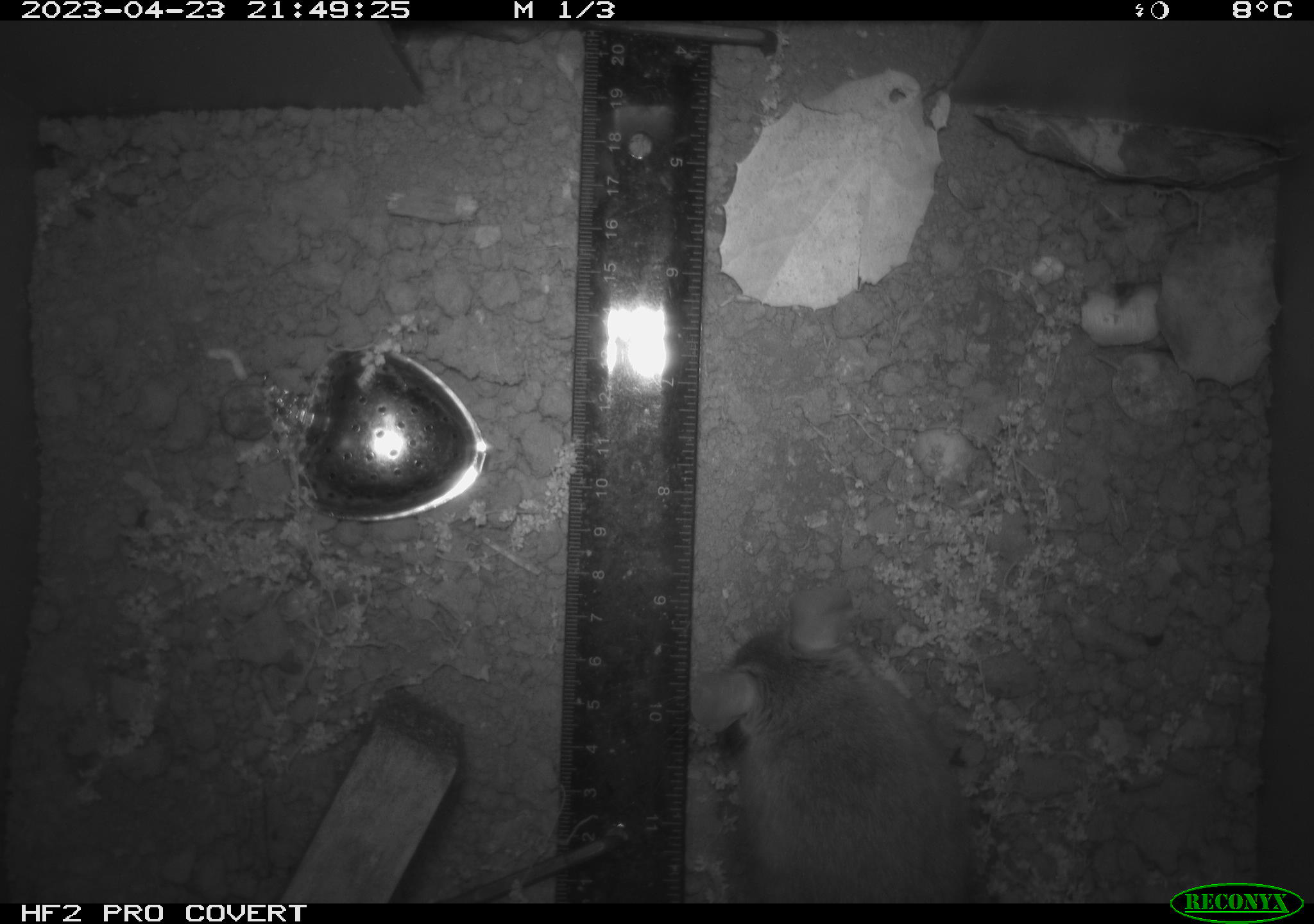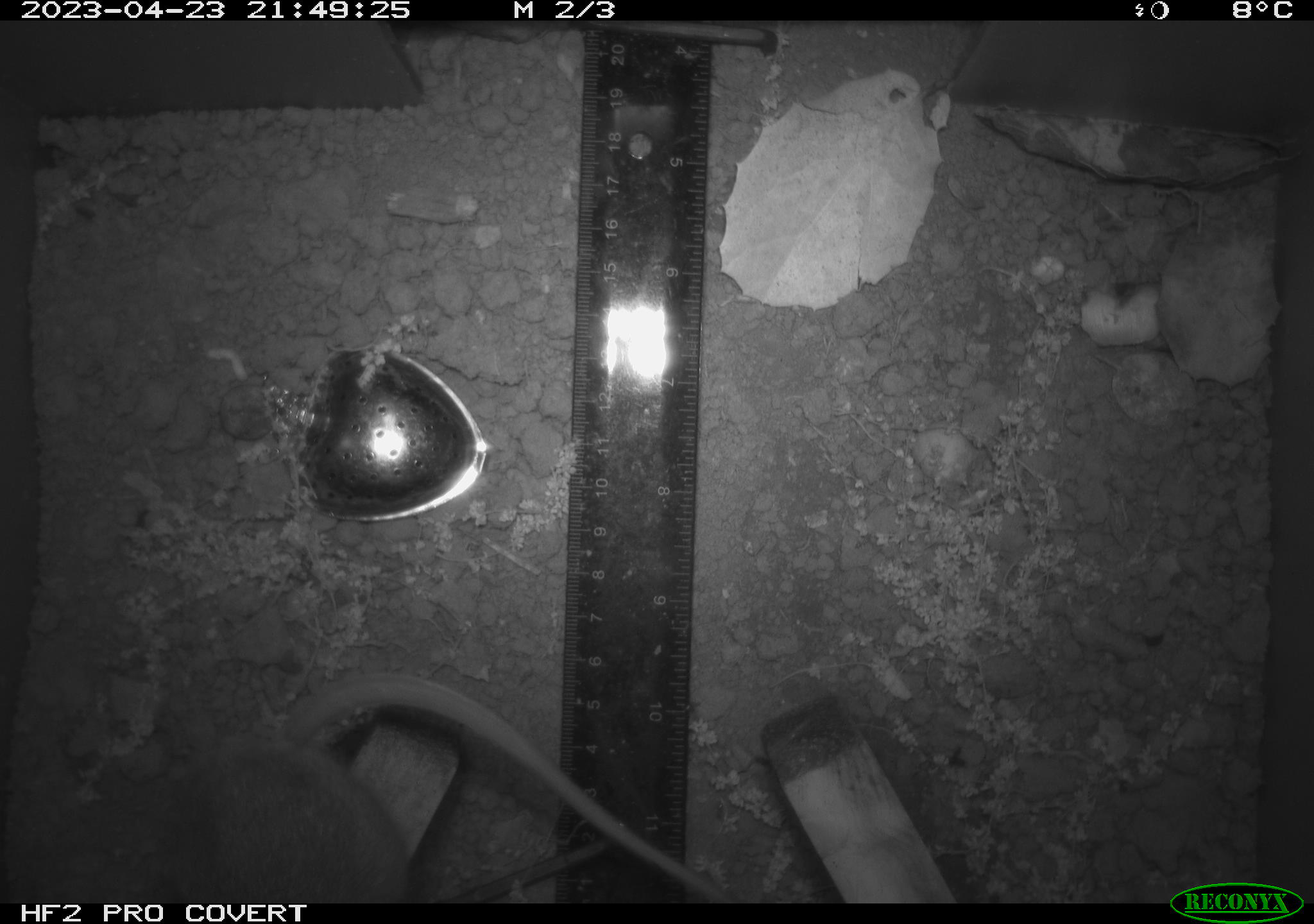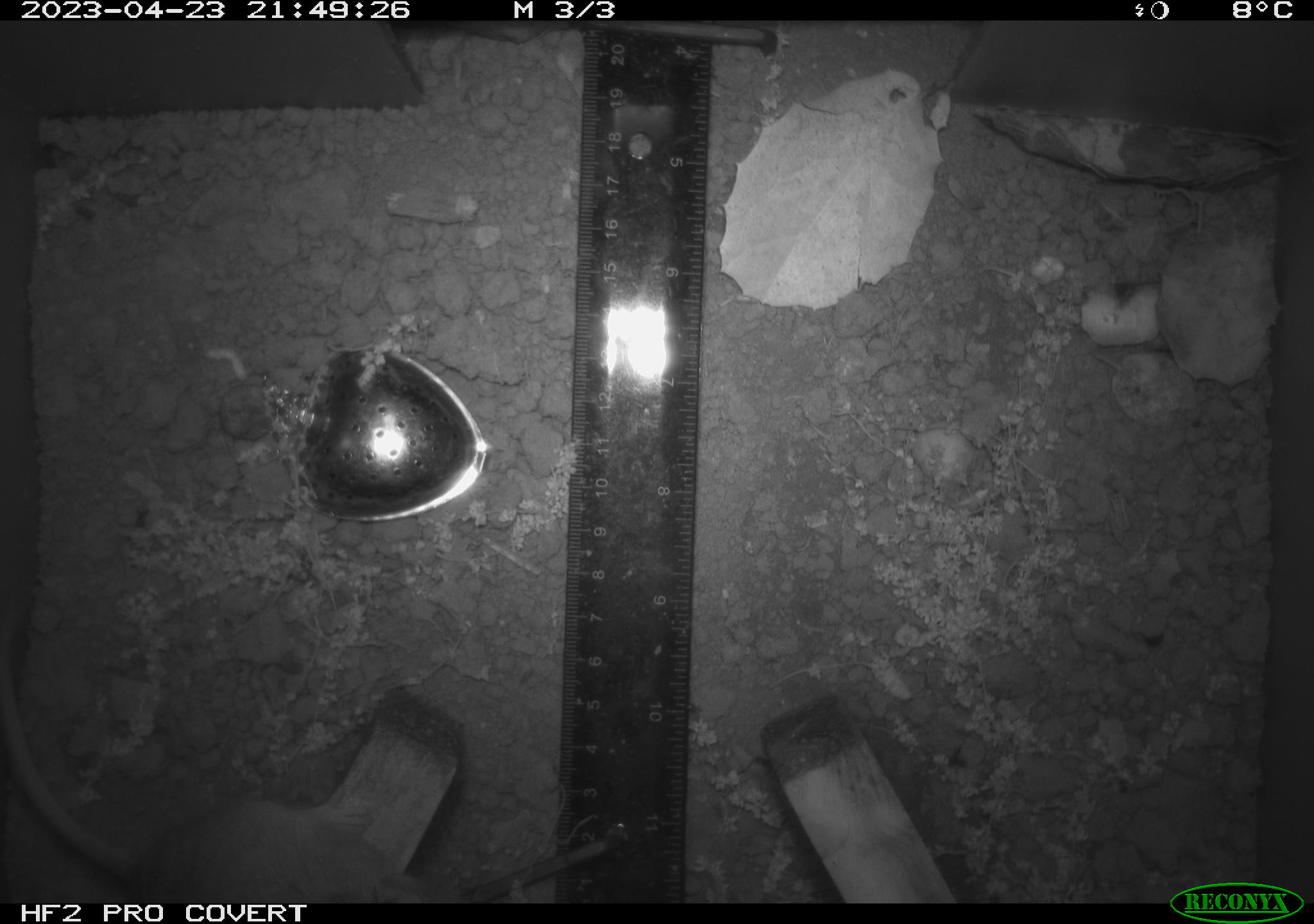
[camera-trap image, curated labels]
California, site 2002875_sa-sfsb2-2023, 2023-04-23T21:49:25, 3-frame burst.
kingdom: Animalia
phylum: Chordata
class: Mammalia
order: Rodentia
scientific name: Rodentia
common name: mouse species